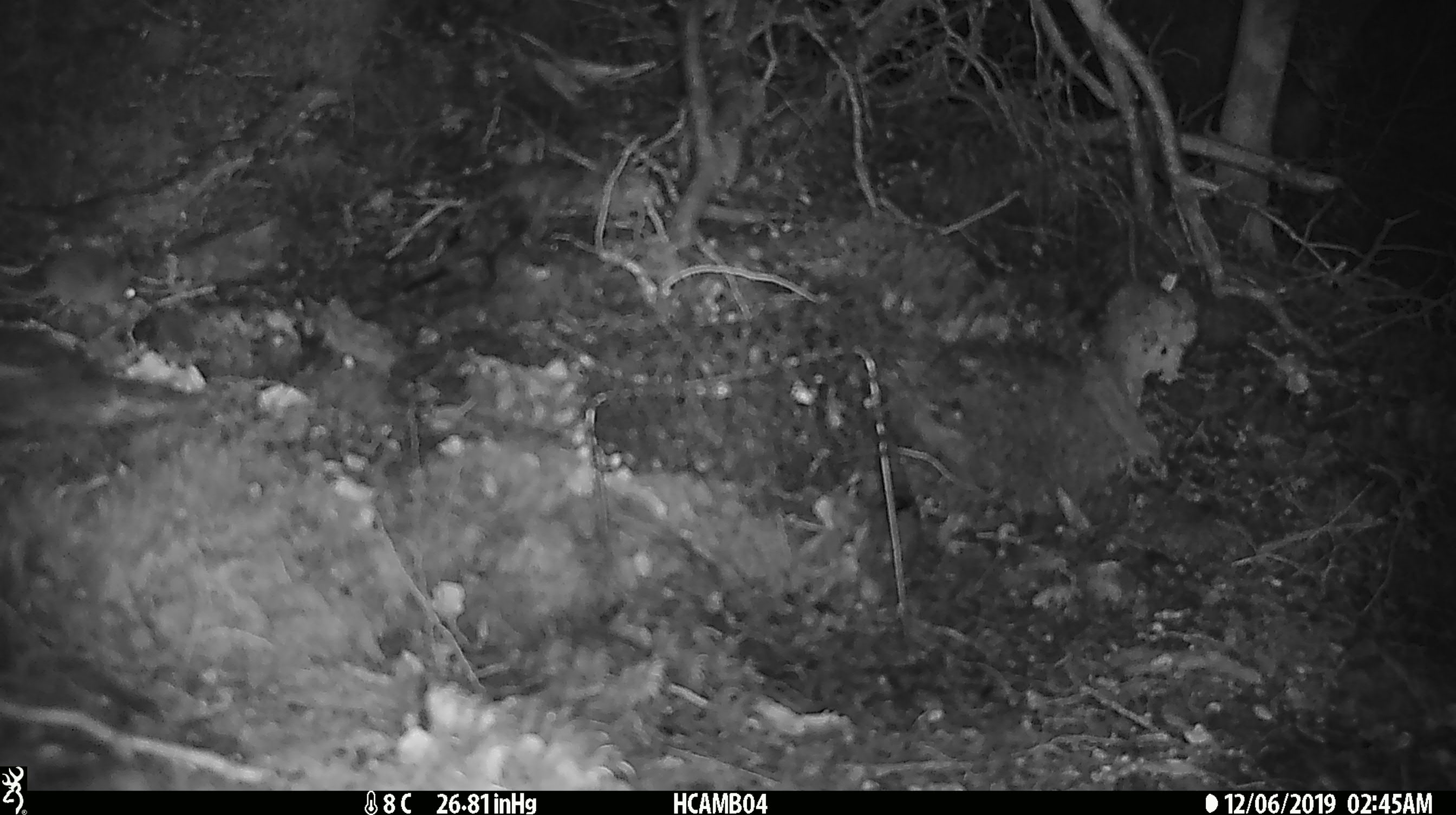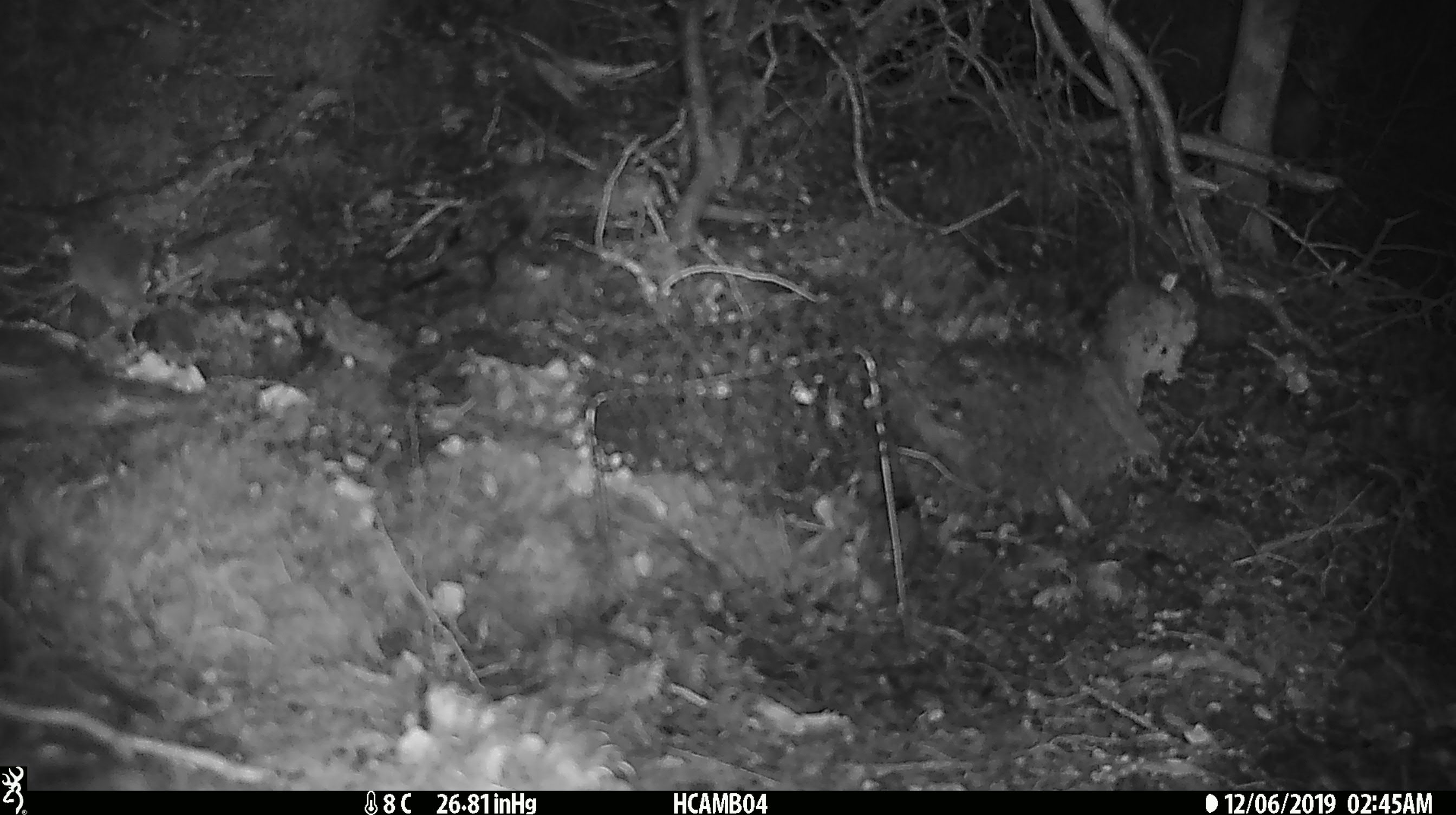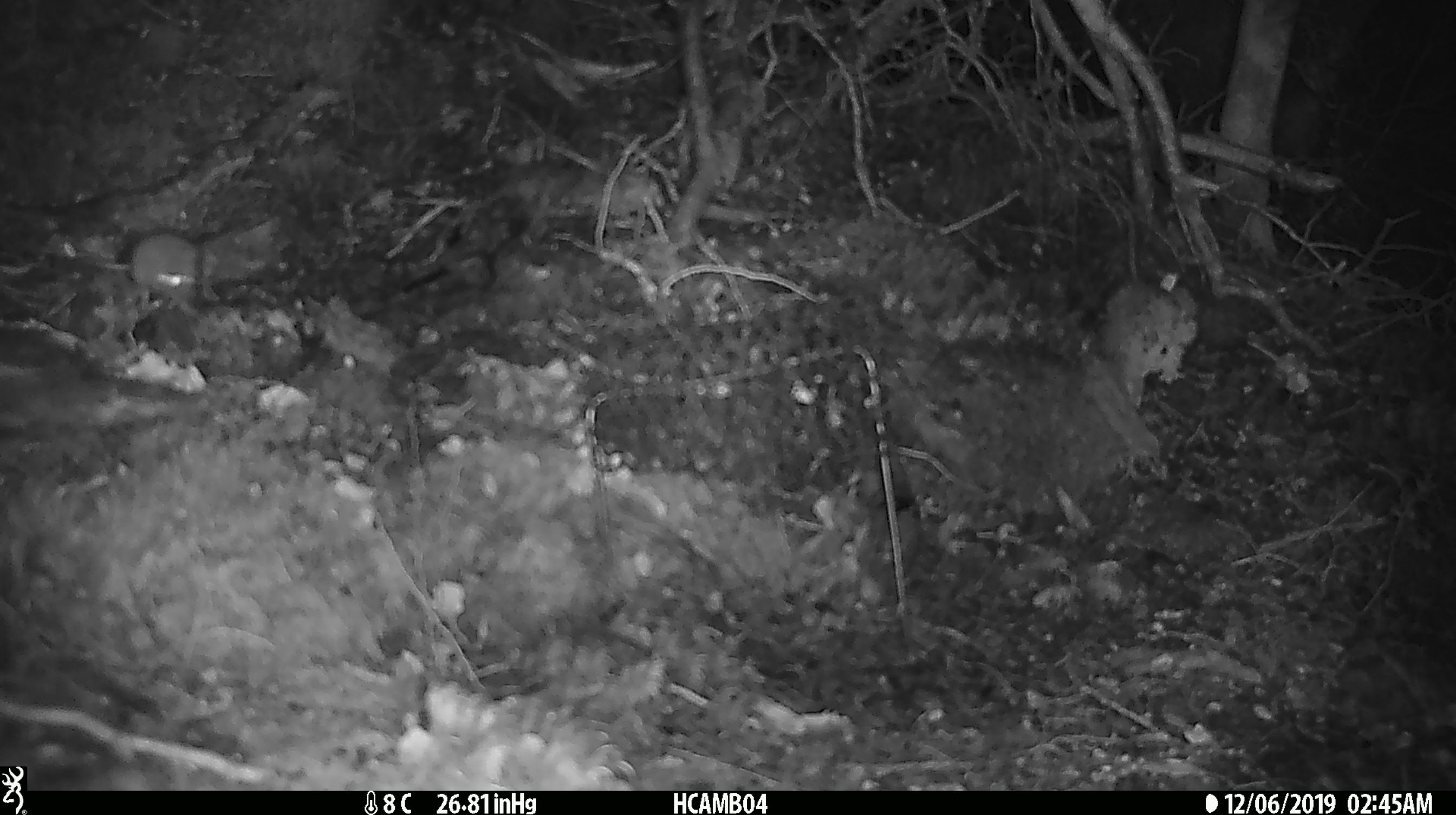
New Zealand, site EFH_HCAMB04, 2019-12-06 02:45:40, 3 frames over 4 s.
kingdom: Animalia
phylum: Chordata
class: Mammalia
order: Rodentia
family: Muridae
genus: Mus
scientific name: Mus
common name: mouse